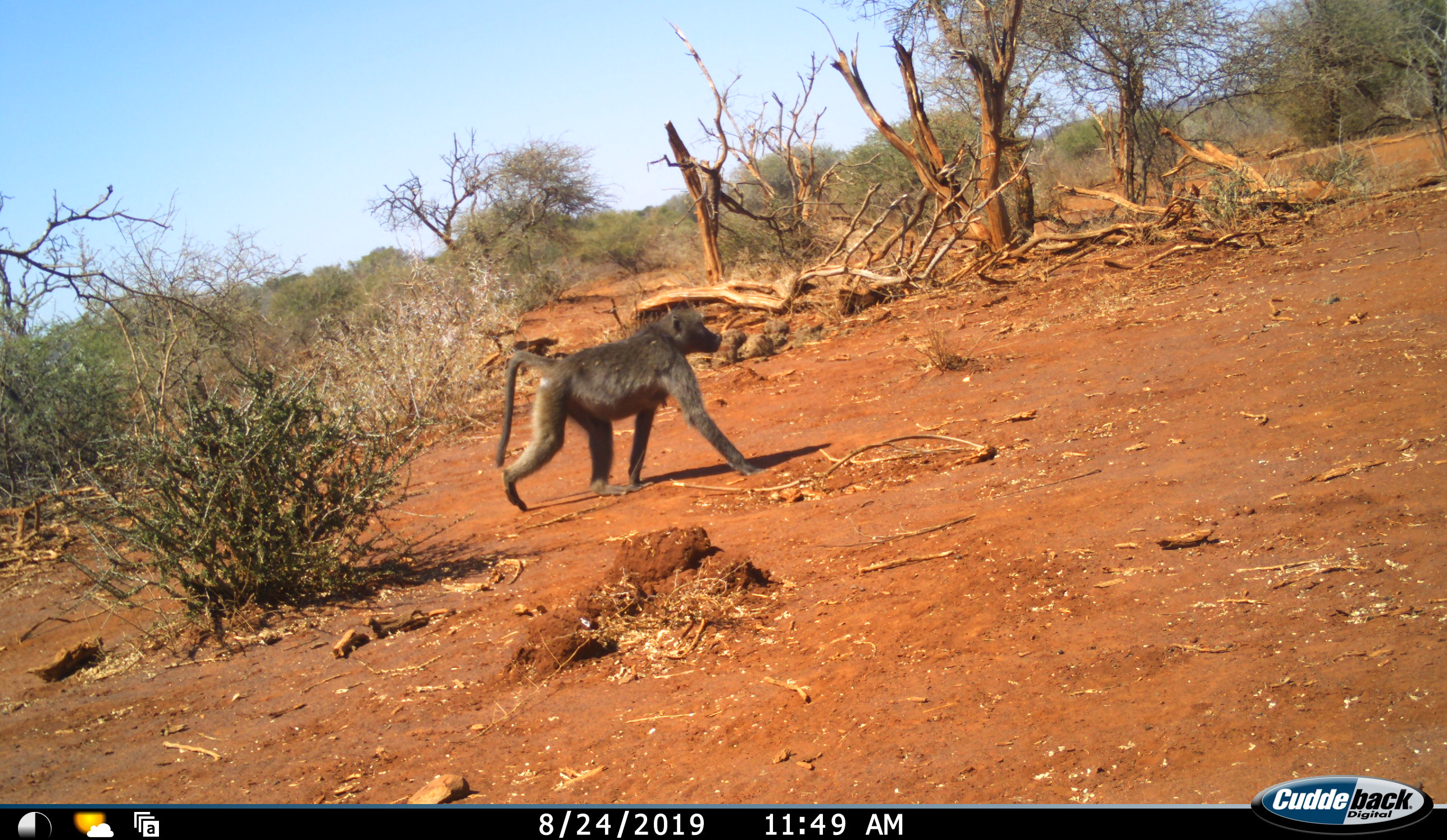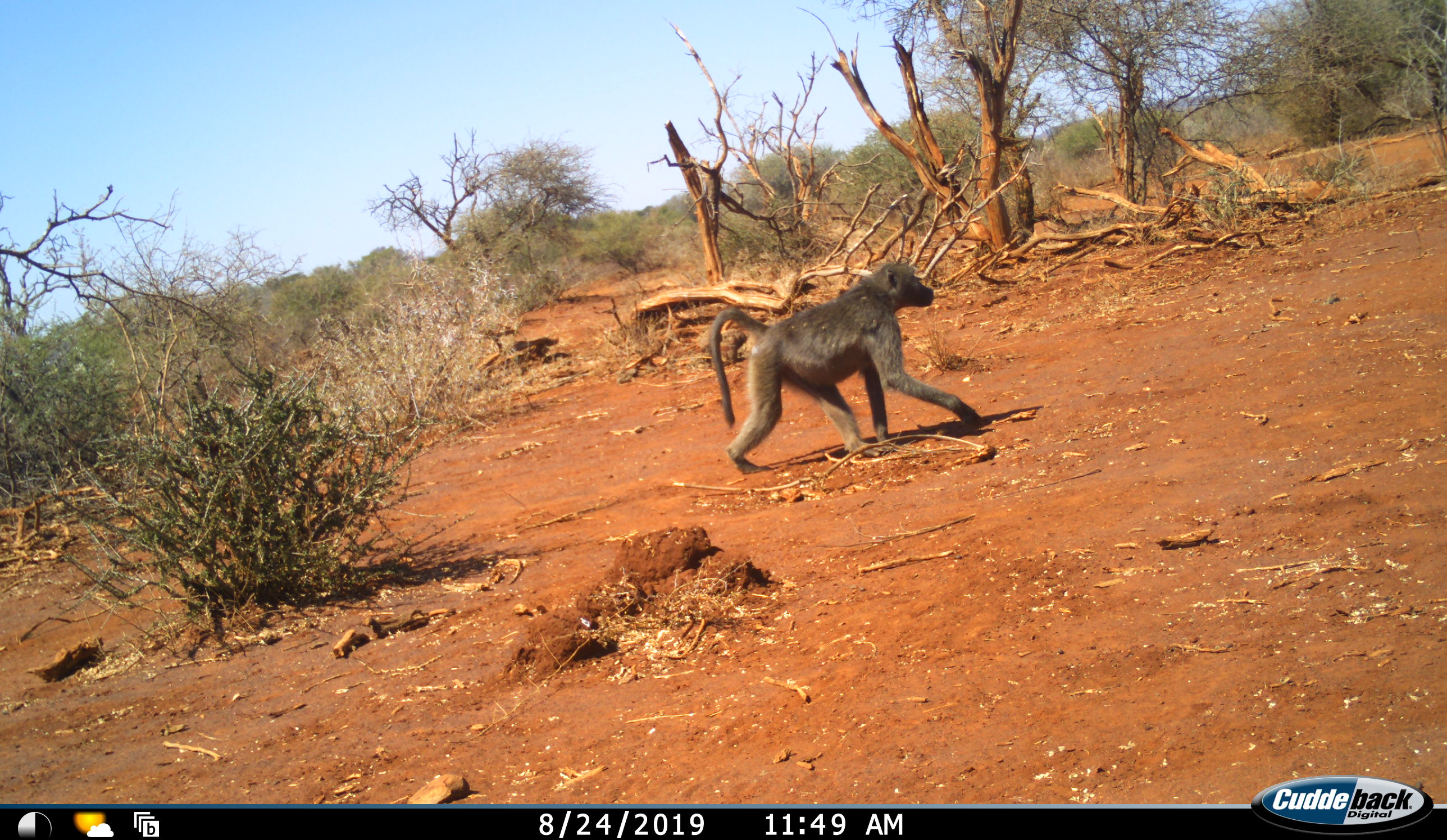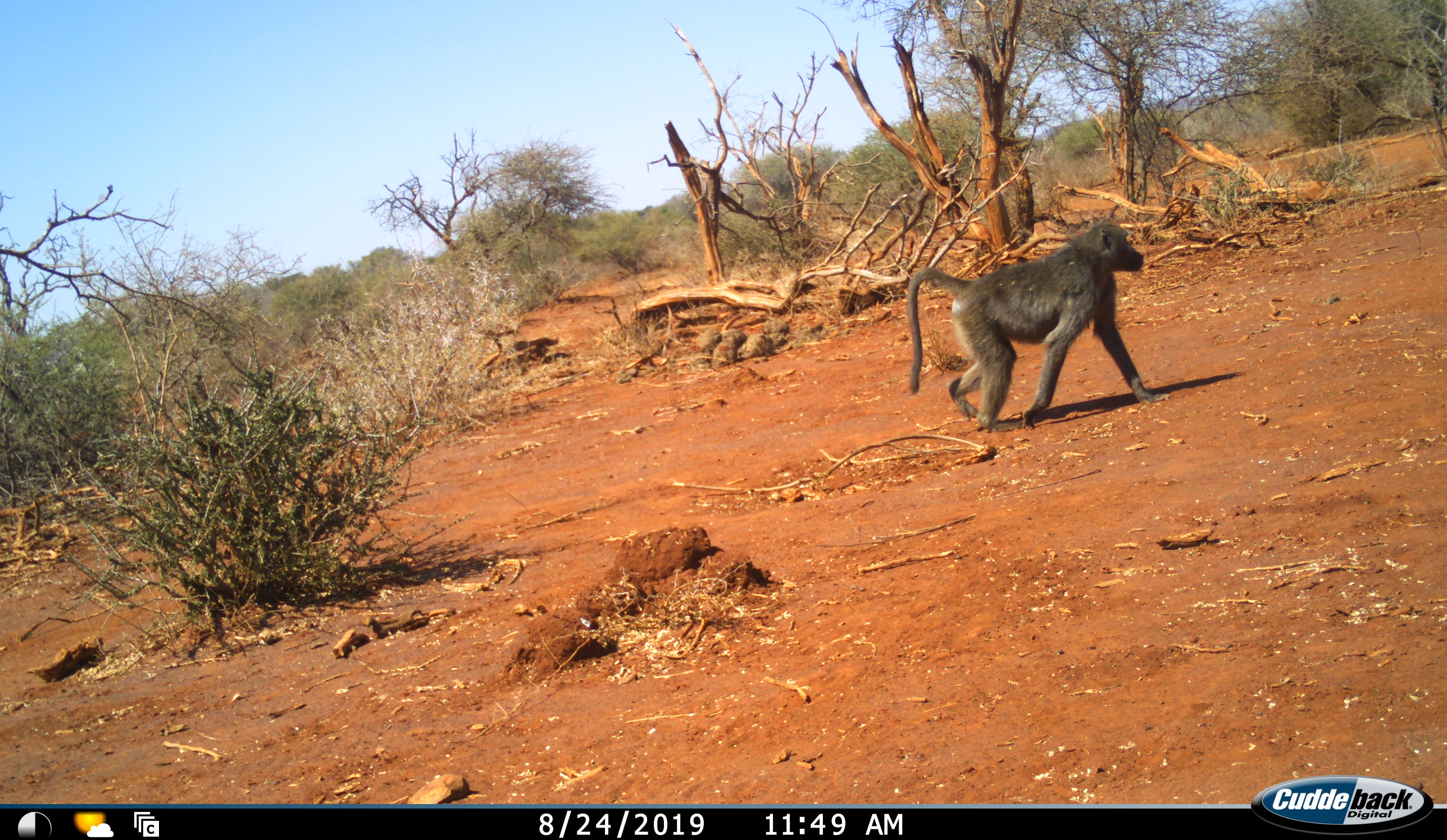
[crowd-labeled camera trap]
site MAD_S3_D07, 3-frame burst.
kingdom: Animalia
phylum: Chordata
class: Mammalia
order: Primates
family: Cercopithecidae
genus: Papio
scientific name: Papio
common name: baboon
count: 1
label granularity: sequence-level